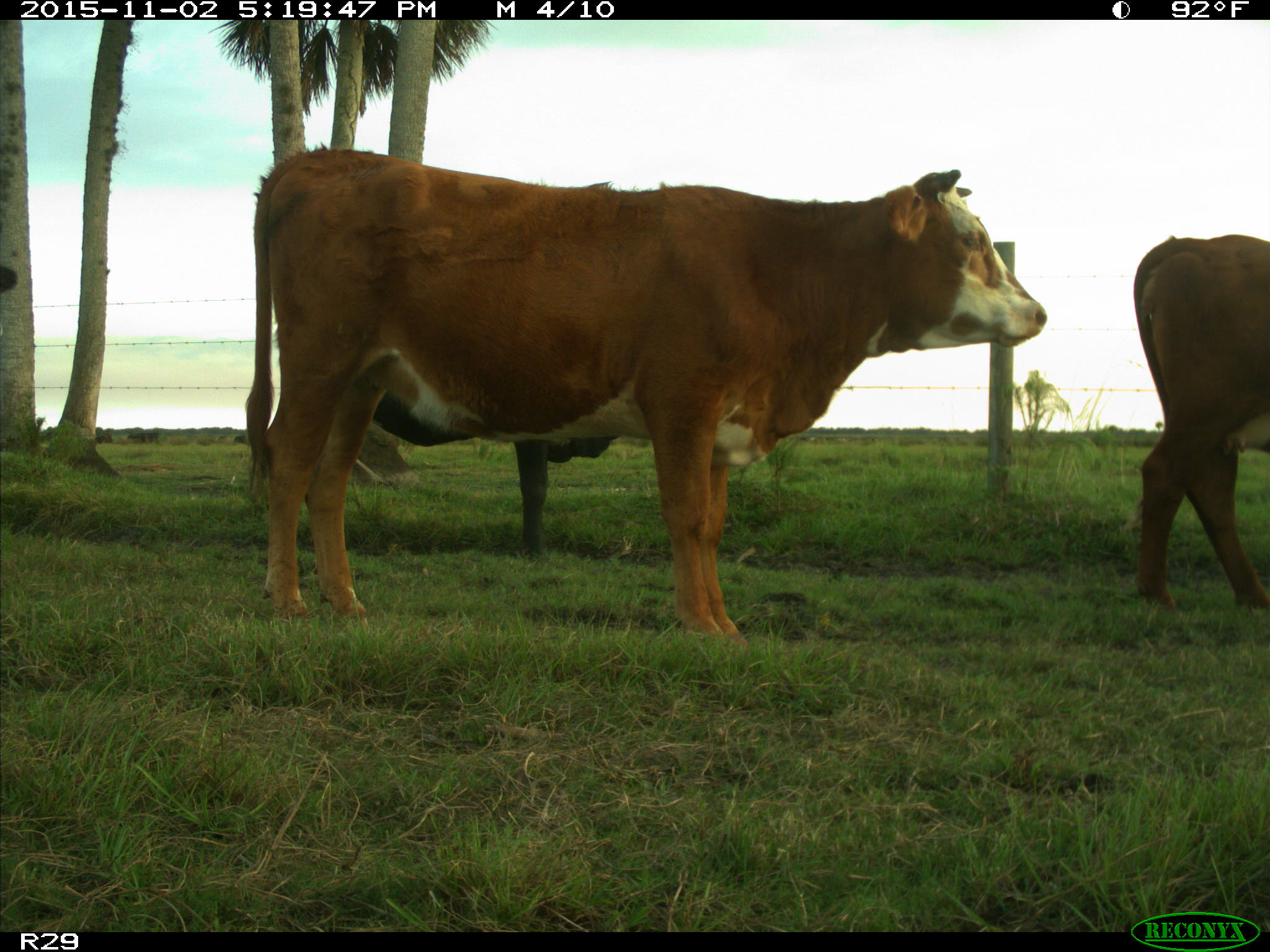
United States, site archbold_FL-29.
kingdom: Animalia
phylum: Chordata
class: Mammalia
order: Artiodactyla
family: Bovidae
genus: Bos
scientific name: Bos taurus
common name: domestic cow